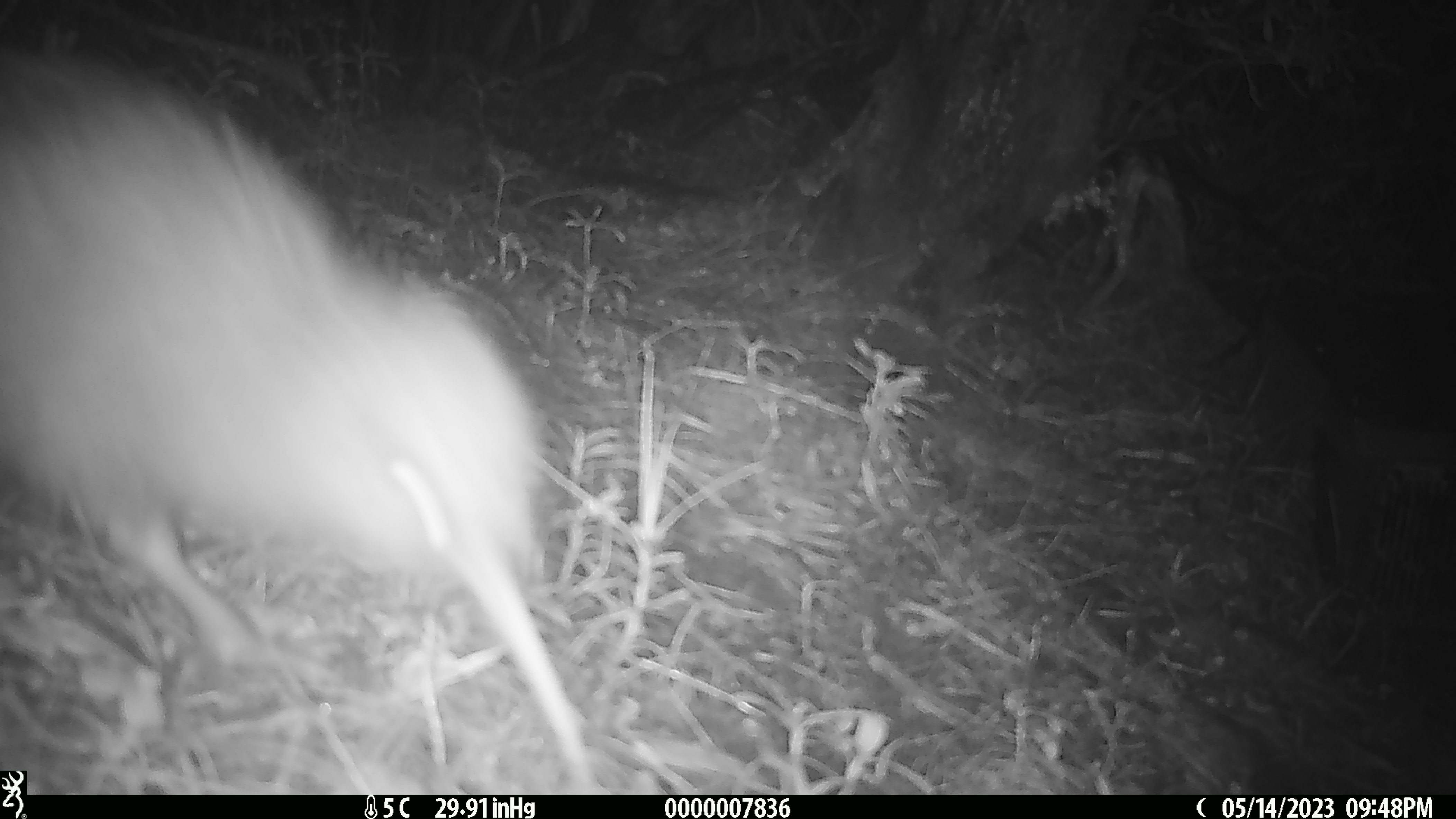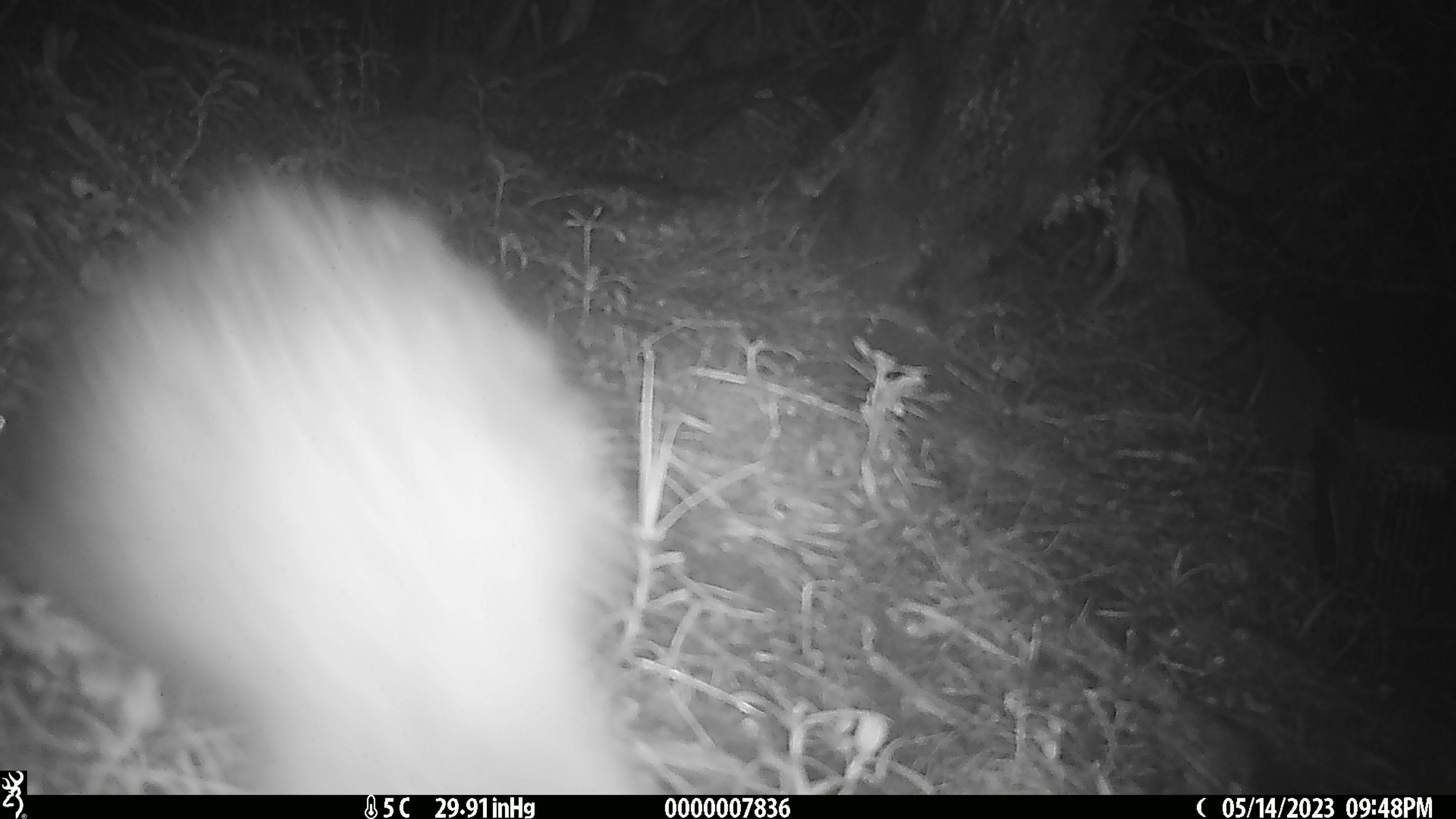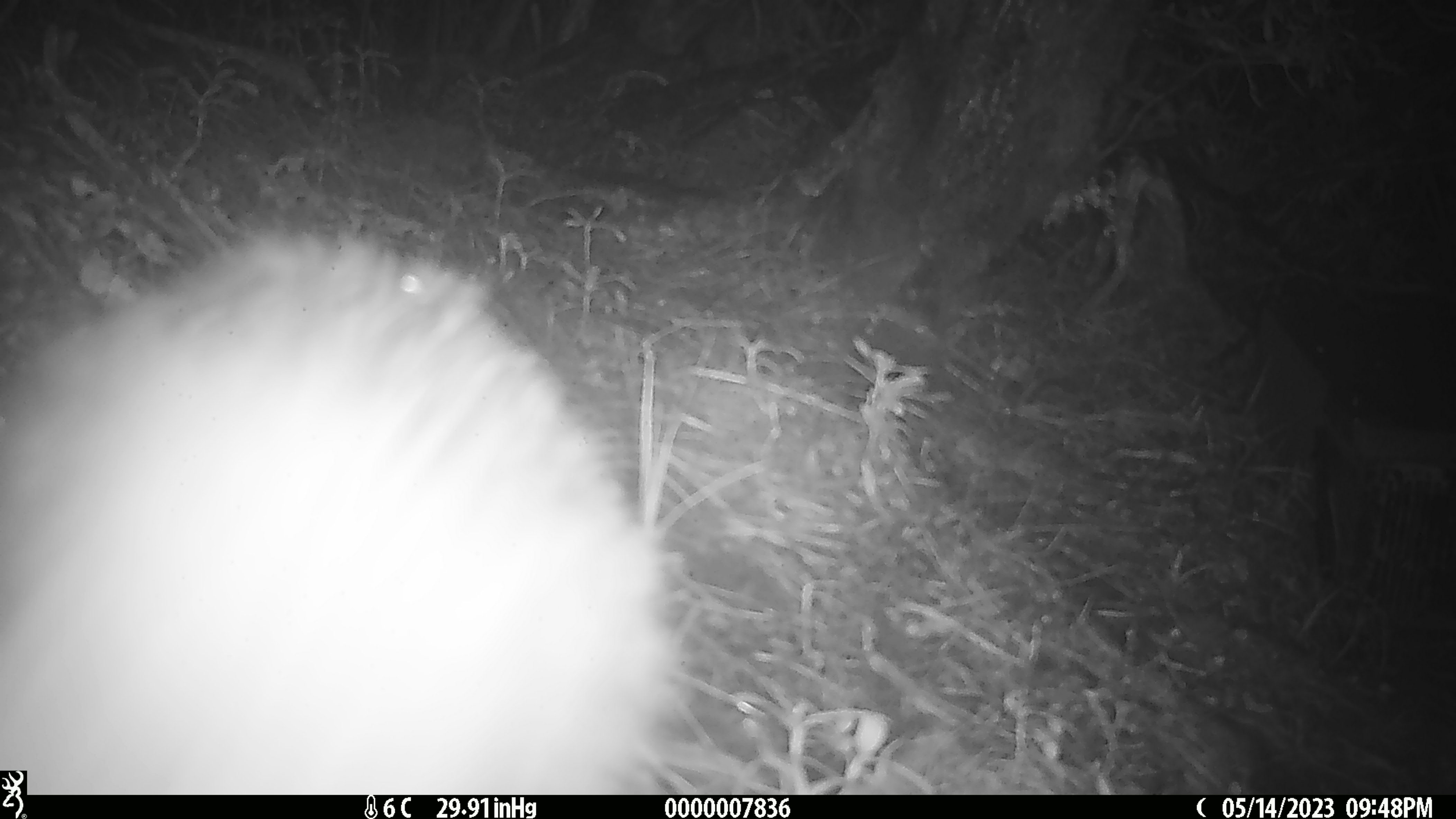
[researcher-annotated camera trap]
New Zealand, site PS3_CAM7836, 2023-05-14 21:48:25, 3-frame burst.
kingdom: Animalia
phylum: Chordata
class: Aves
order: Apterygiformes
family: Apterygidae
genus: Apteryx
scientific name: Apteryx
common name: kiwi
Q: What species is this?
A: Kiwi (Apteryx).